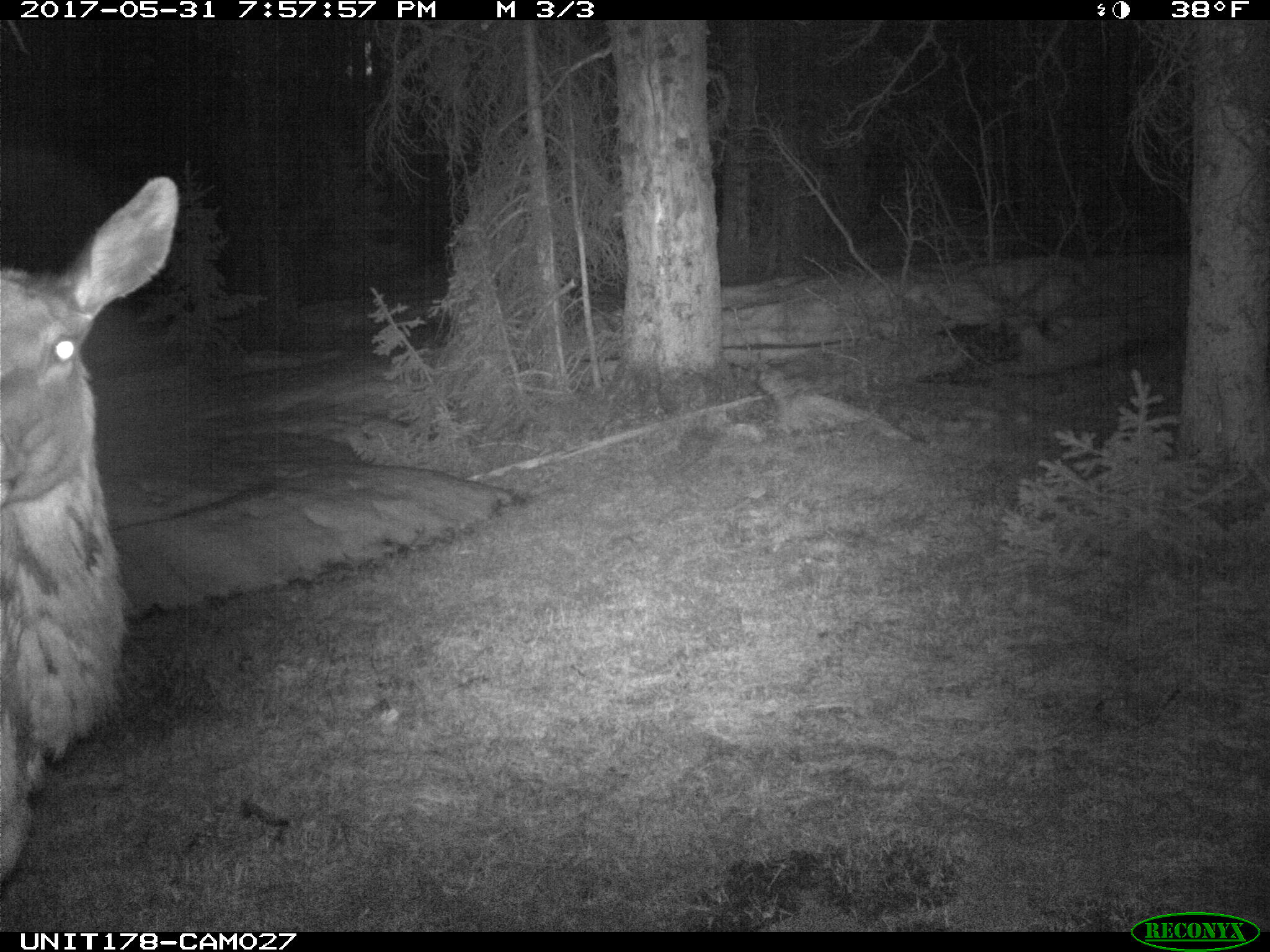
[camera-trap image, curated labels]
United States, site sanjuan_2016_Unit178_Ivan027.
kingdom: Animalia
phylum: Chordata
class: Mammalia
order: Artiodactyla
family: Cervidae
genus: Cervus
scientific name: Cervus elaphus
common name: red deer